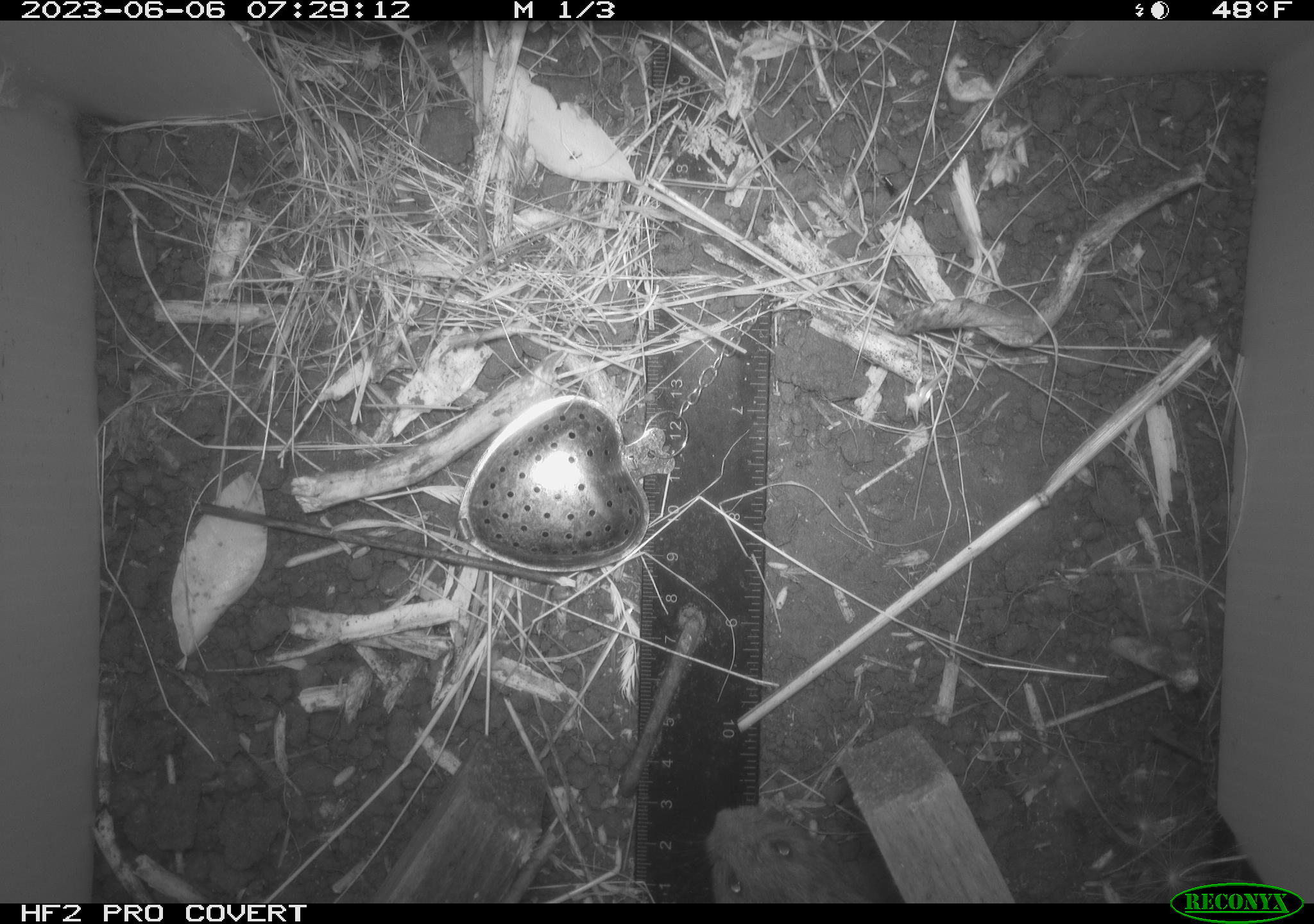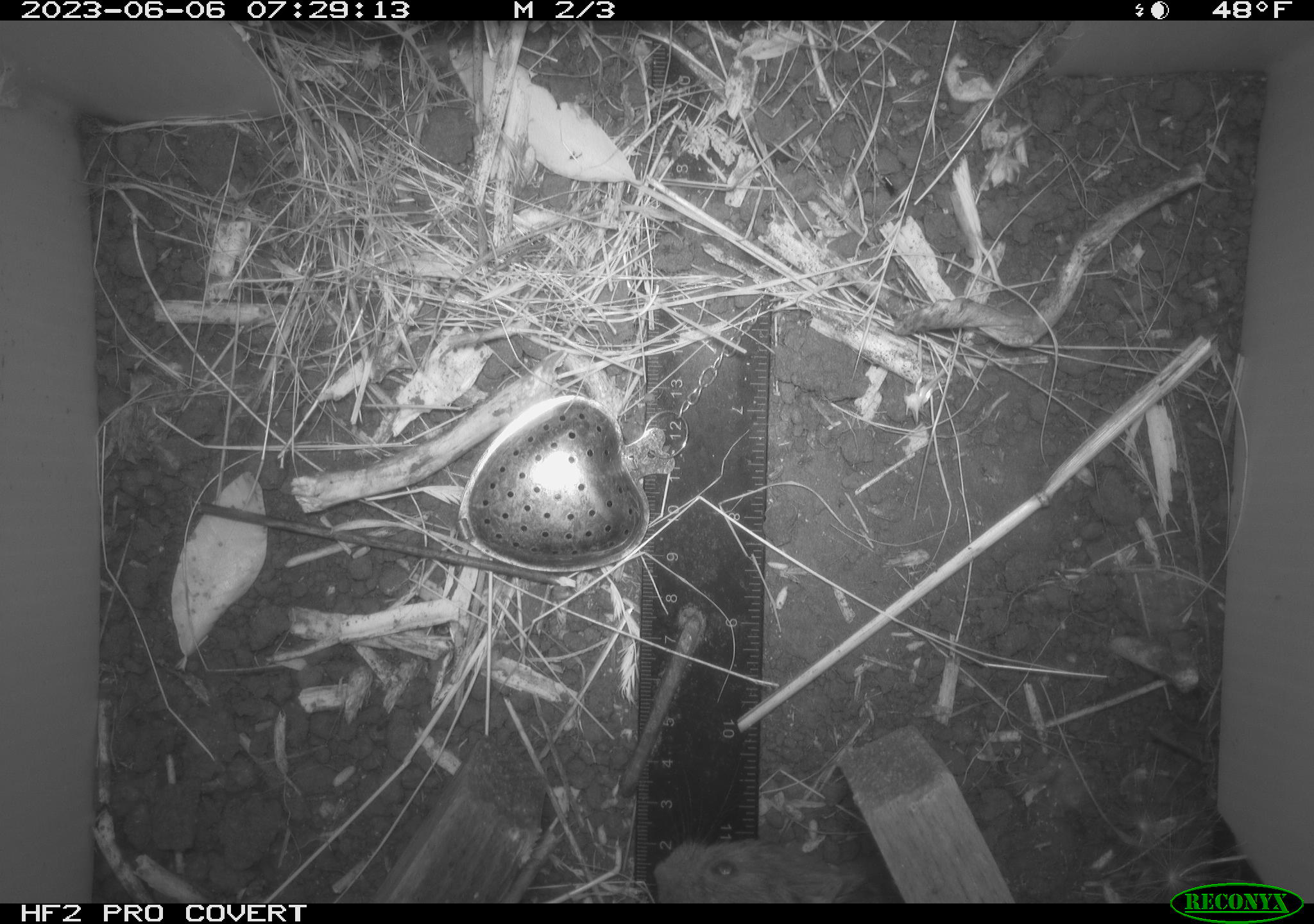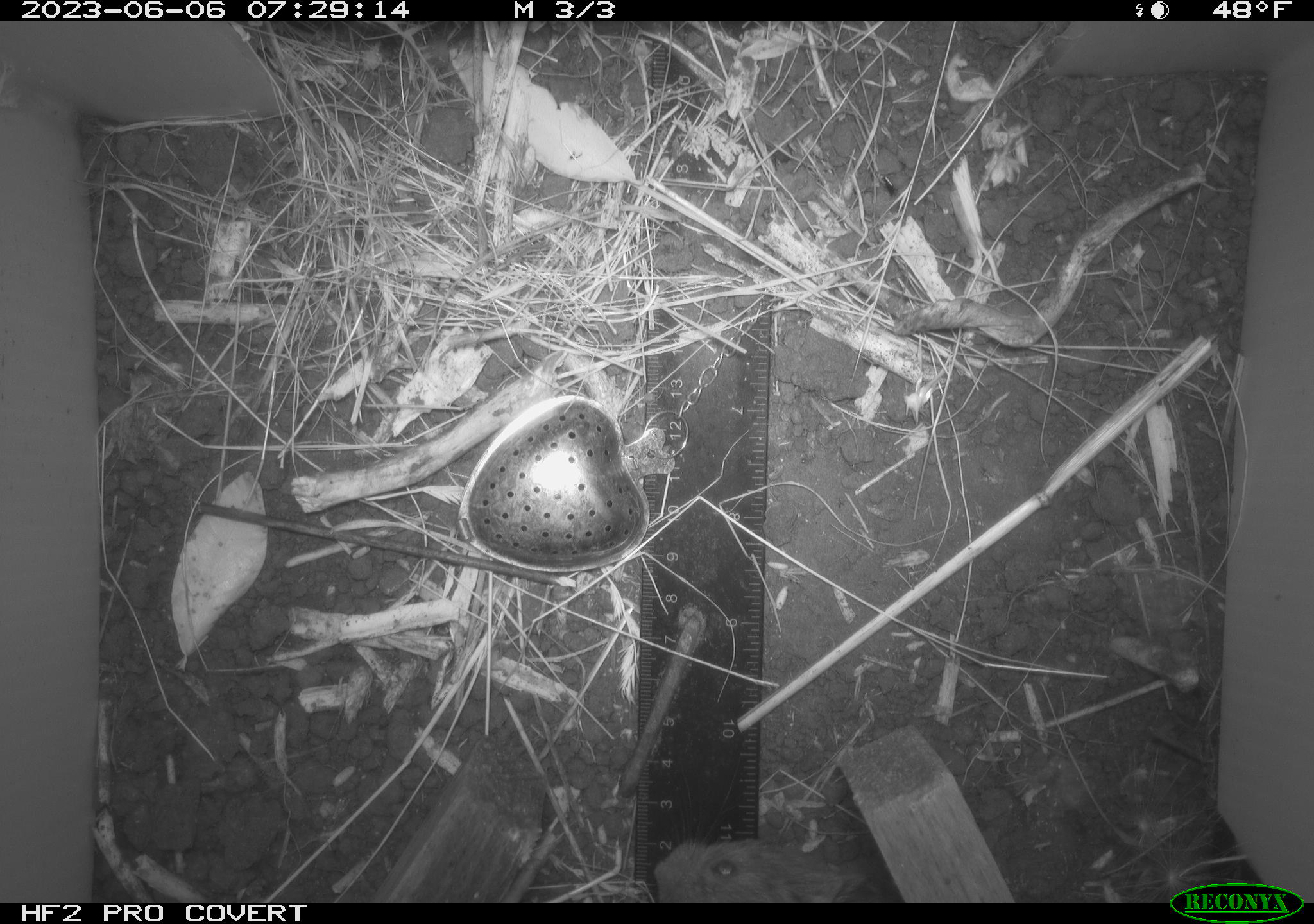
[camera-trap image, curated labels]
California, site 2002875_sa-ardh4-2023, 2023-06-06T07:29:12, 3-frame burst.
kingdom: Animalia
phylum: Chordata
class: Mammalia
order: Rodentia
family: Cricetidae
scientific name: Arvicolinae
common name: voles, lemmings, and muskrats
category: arvicolinae subfamily